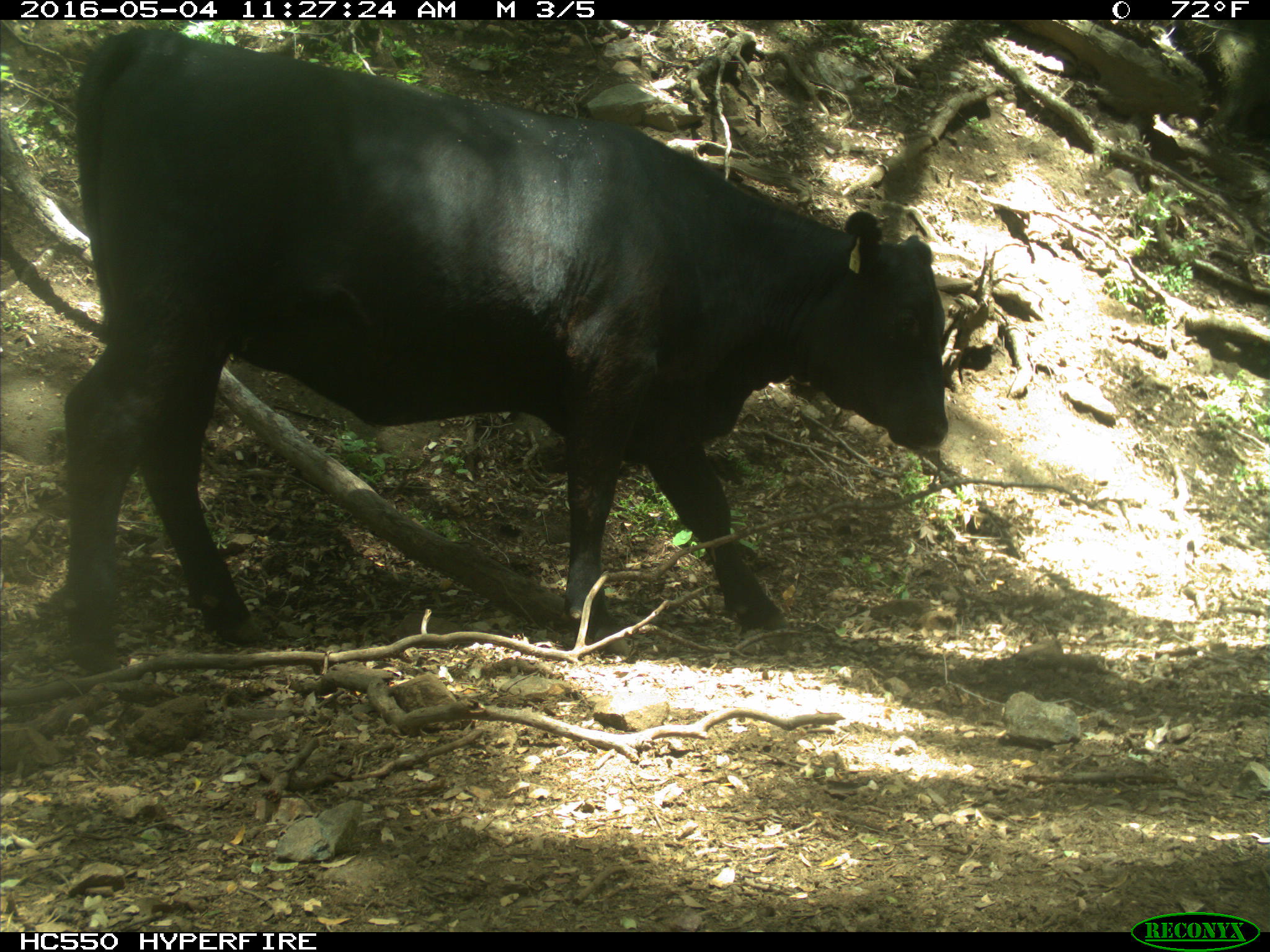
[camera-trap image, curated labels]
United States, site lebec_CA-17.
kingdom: Animalia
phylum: Chordata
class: Mammalia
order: Artiodactyla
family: Bovidae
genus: Bos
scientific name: Bos taurus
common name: domestic cow